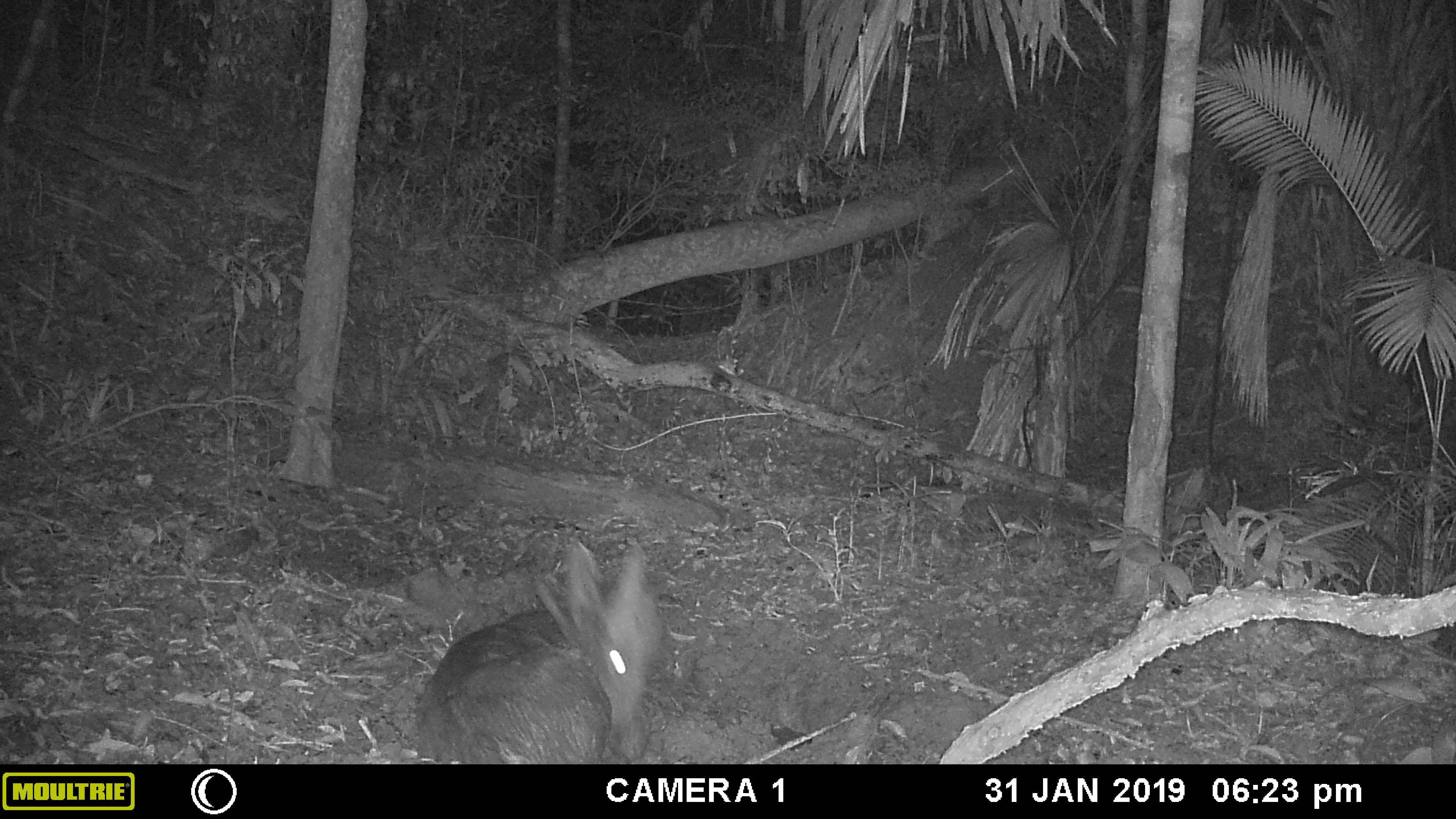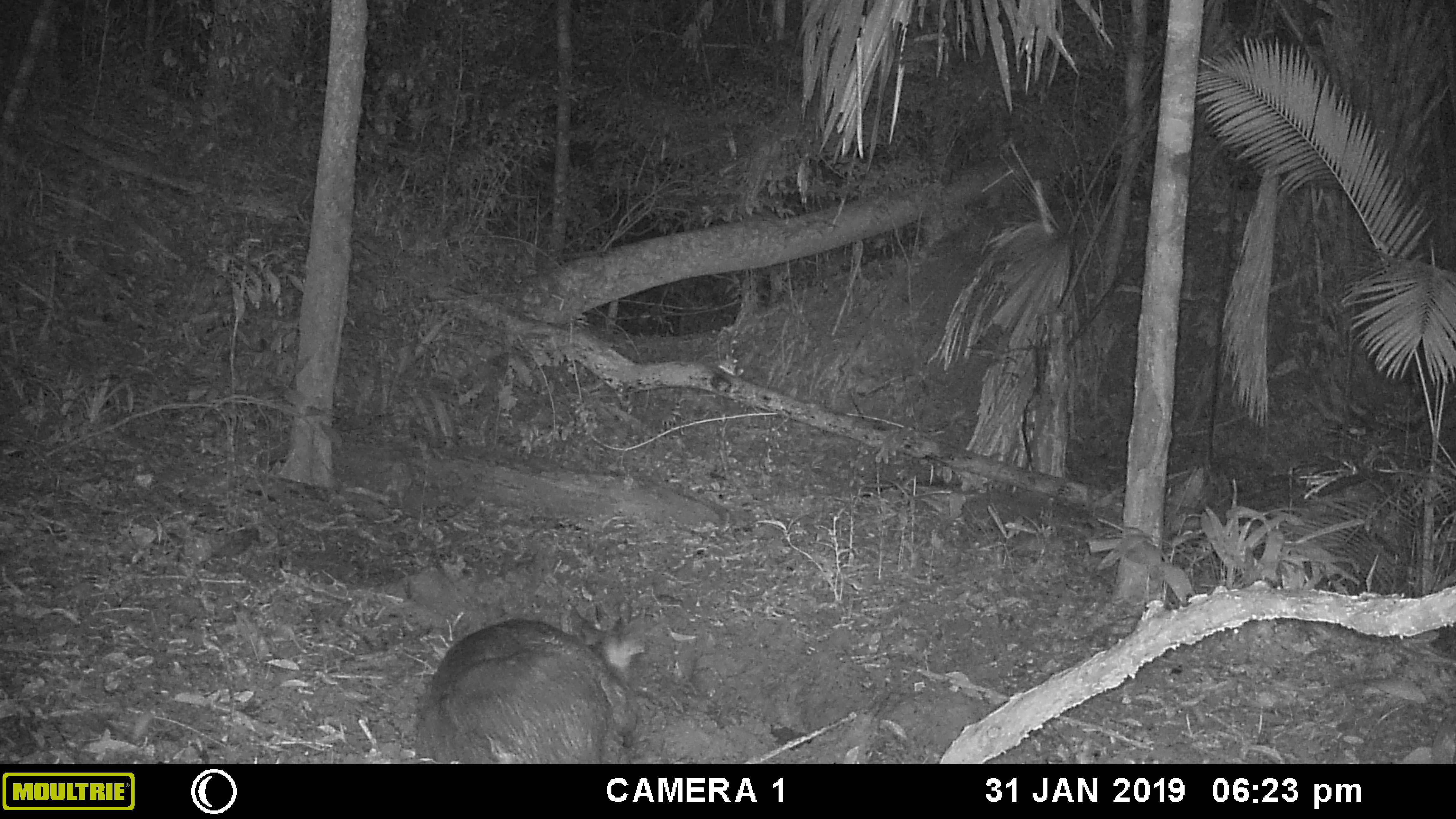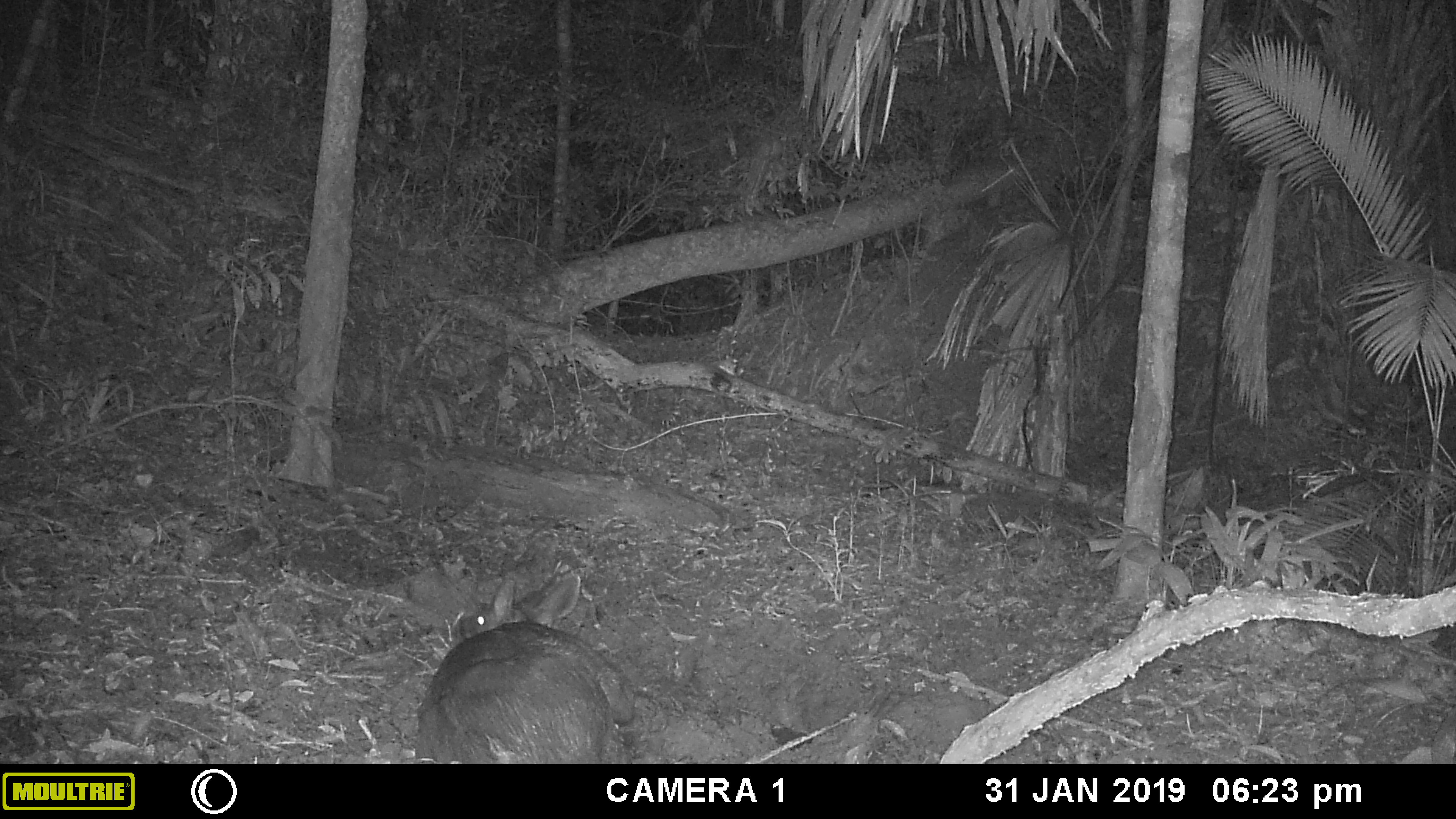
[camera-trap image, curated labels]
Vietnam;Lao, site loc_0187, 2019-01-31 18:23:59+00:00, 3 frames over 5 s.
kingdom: Animalia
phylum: Chordata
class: Mammalia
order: Artiodactyla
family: Cervidae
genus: Rusa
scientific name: Rusa unicolor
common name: sambar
Sambar (Rusa unicolor). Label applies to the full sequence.